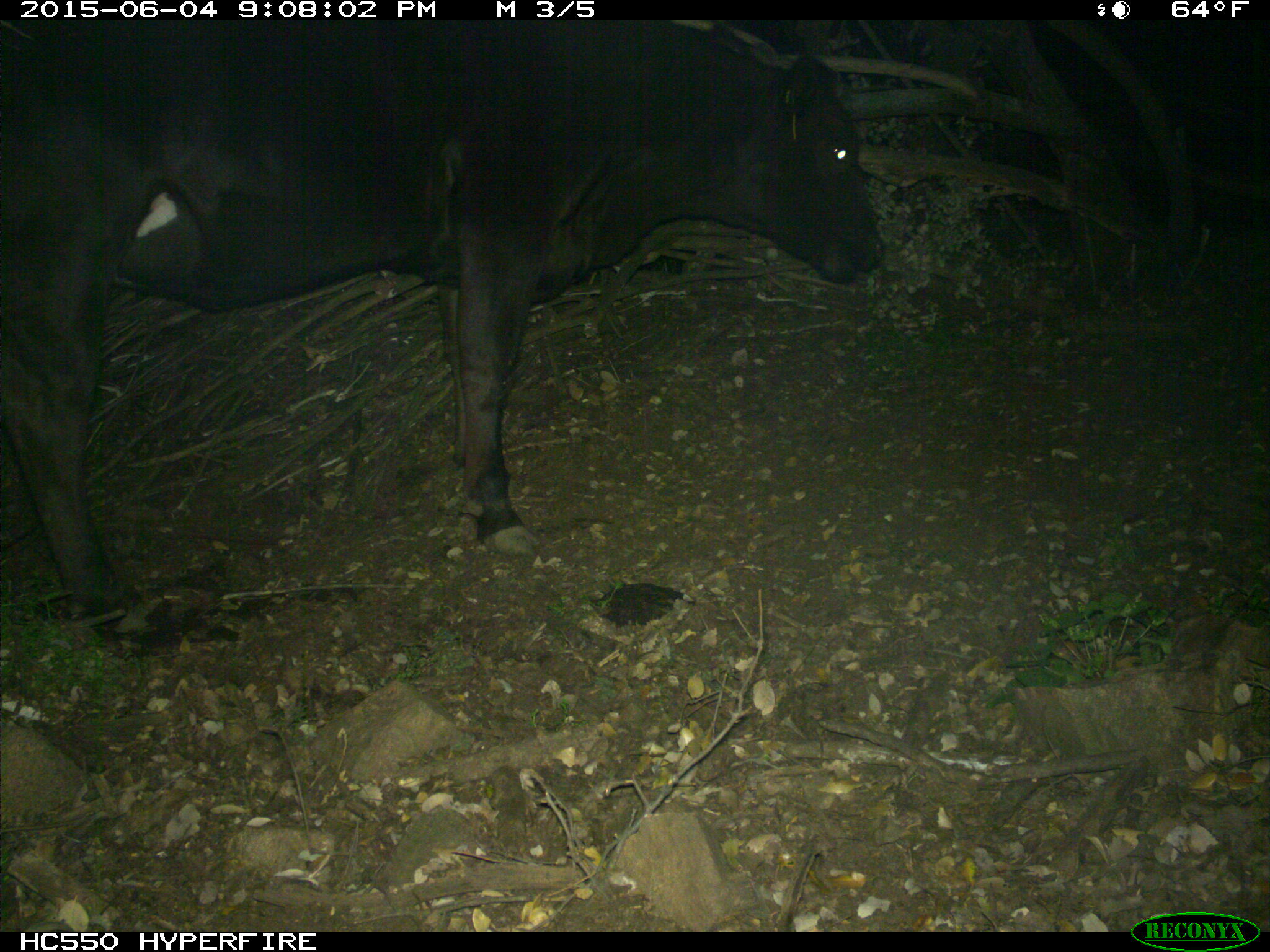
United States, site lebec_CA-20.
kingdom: Animalia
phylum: Chordata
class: Mammalia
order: Artiodactyla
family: Bovidae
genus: Bos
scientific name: Bos taurus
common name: domestic cow